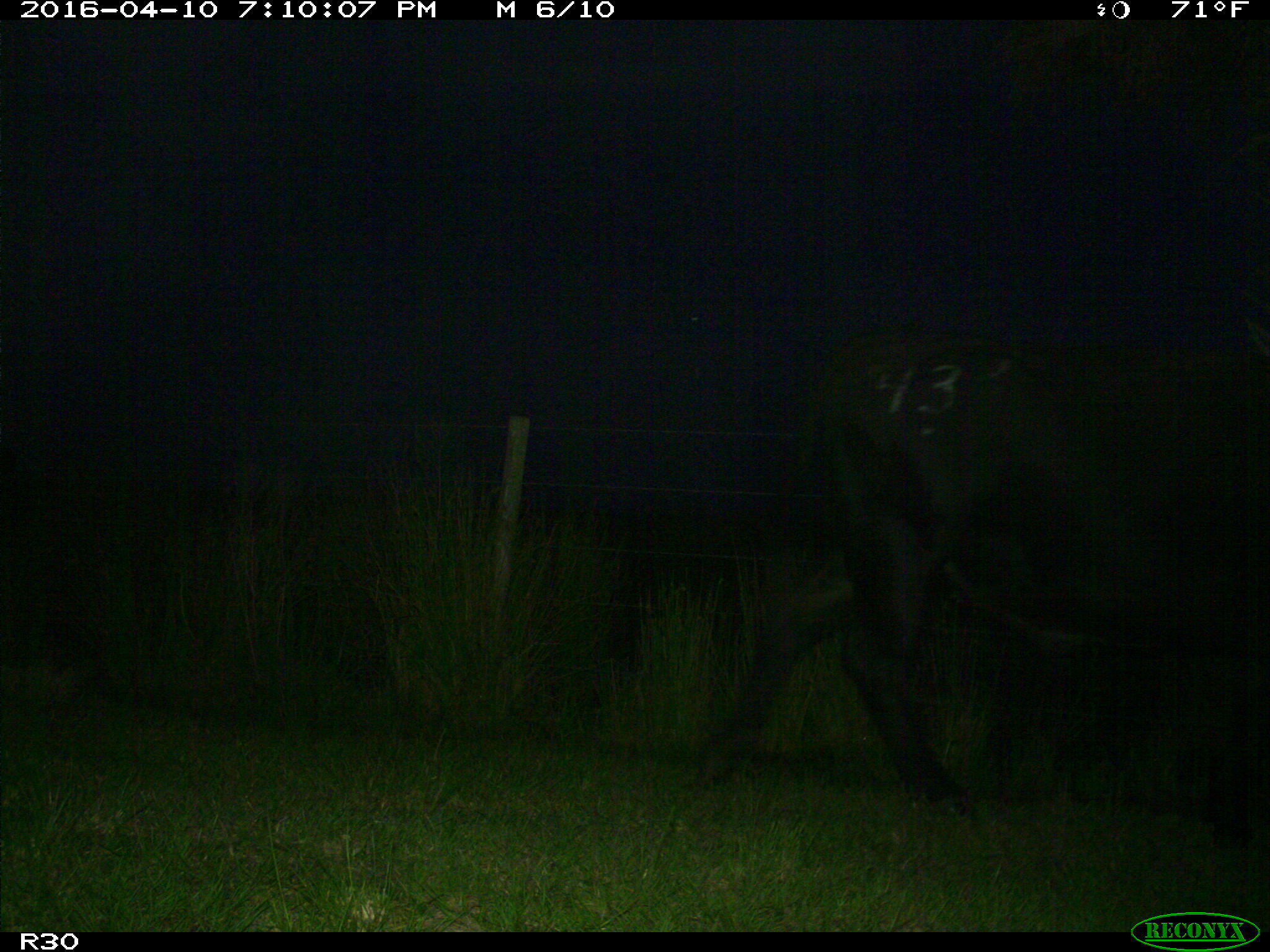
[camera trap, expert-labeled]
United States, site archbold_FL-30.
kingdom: Animalia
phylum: Chordata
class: Mammalia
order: Artiodactyla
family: Bovidae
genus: Bos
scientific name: Bos taurus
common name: domestic cow